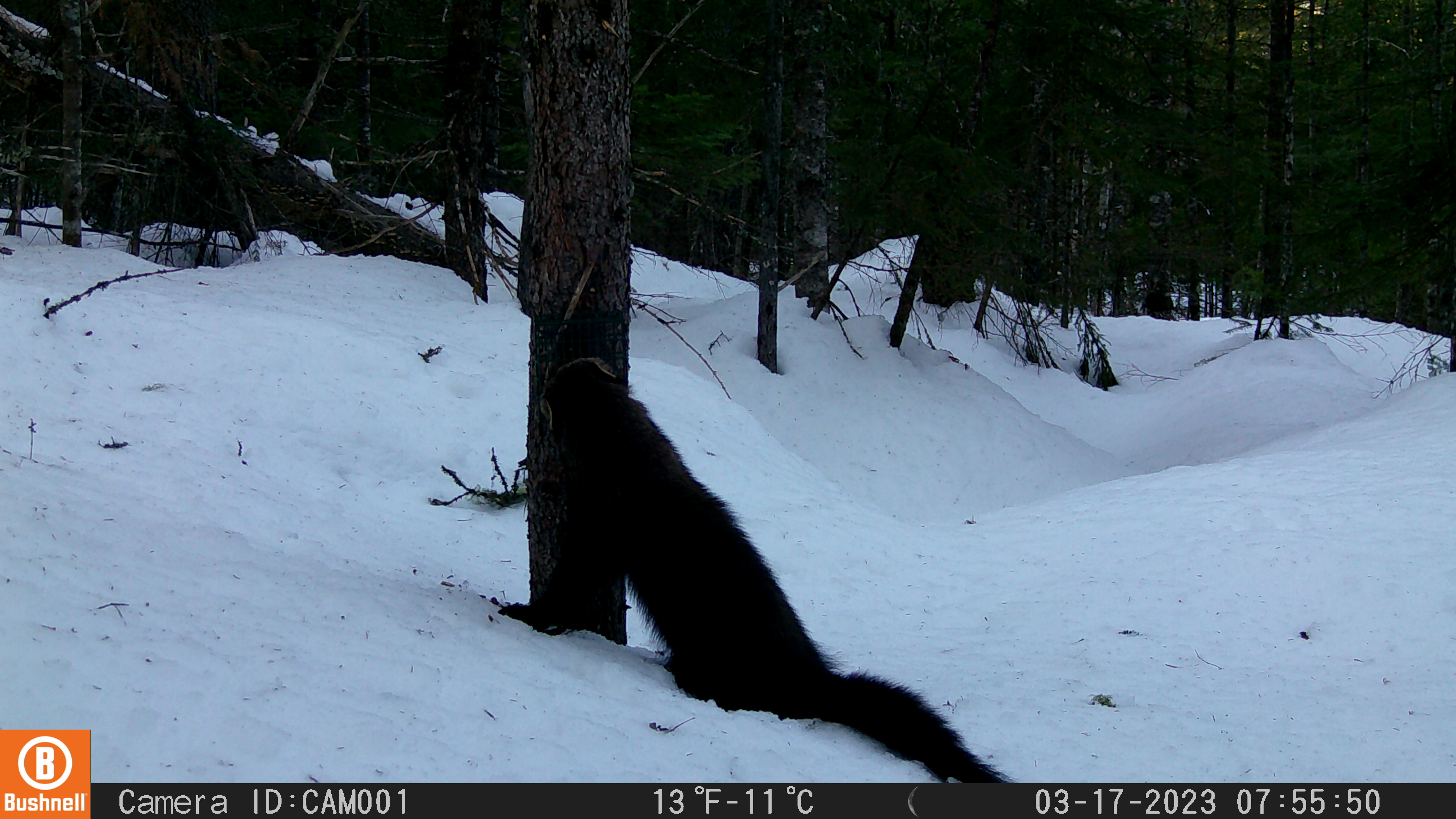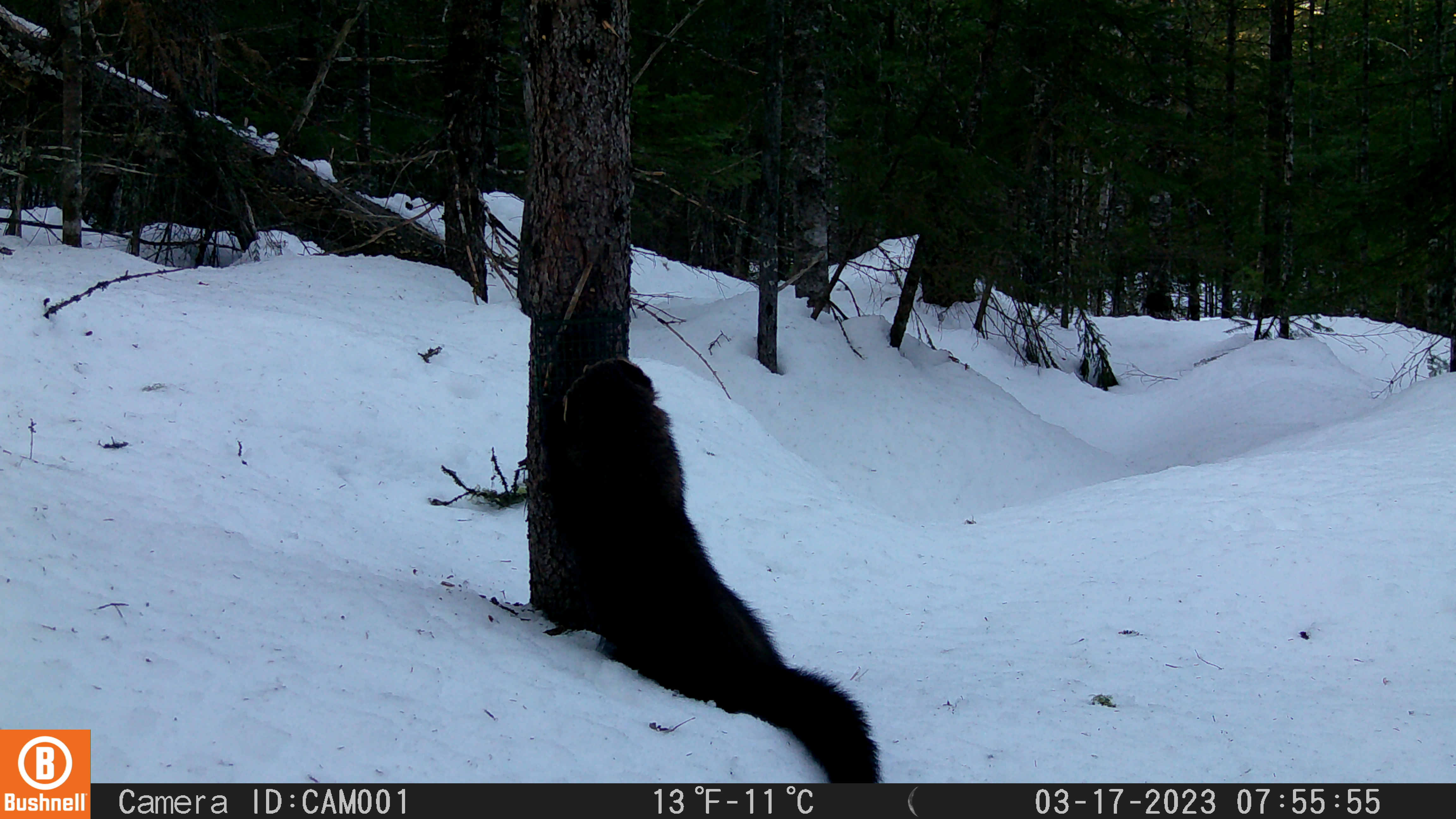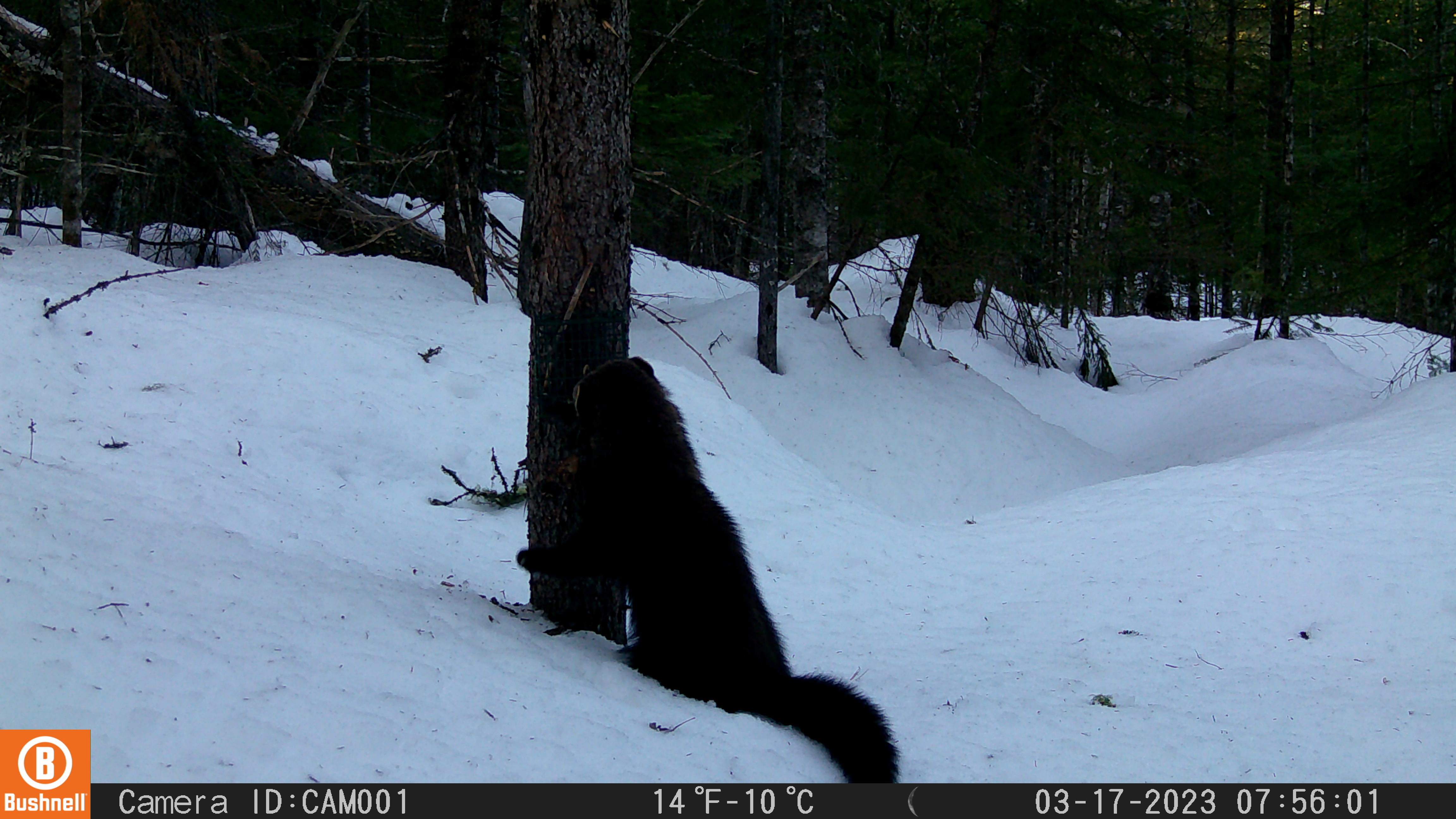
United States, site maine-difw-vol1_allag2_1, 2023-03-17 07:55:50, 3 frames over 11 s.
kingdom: Animalia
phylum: Chordata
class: Mammalia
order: Carnivora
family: Mustelidae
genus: Pekania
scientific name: Pekania pennanti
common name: fisher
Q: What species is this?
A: Fisher (Pekania pennanti).